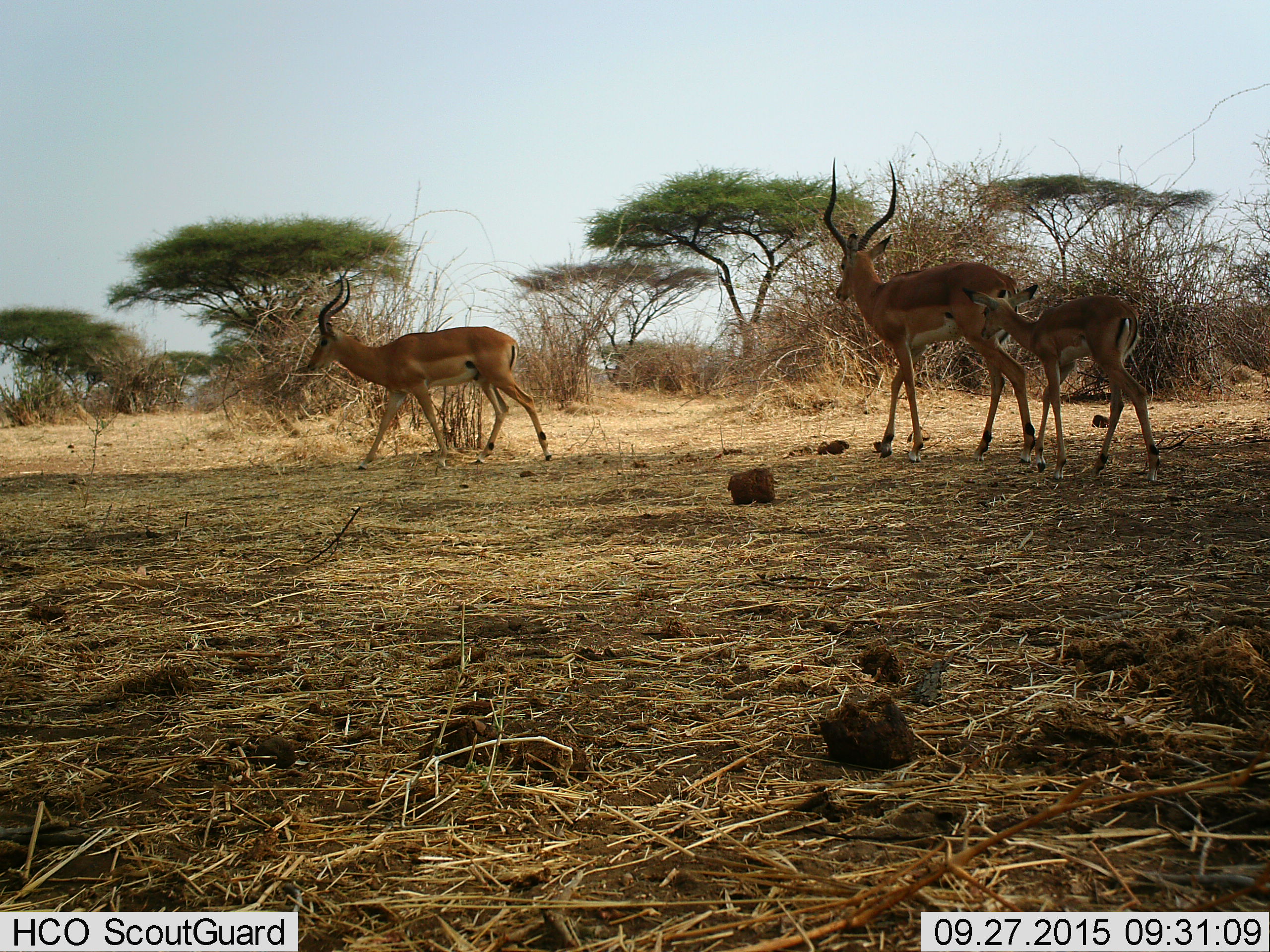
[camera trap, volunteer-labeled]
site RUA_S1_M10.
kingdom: Animalia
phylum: Chordata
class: Mammalia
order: Artiodactyla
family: Bovidae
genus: Aepyceros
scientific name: Aepyceros melampus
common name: impala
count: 3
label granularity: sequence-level